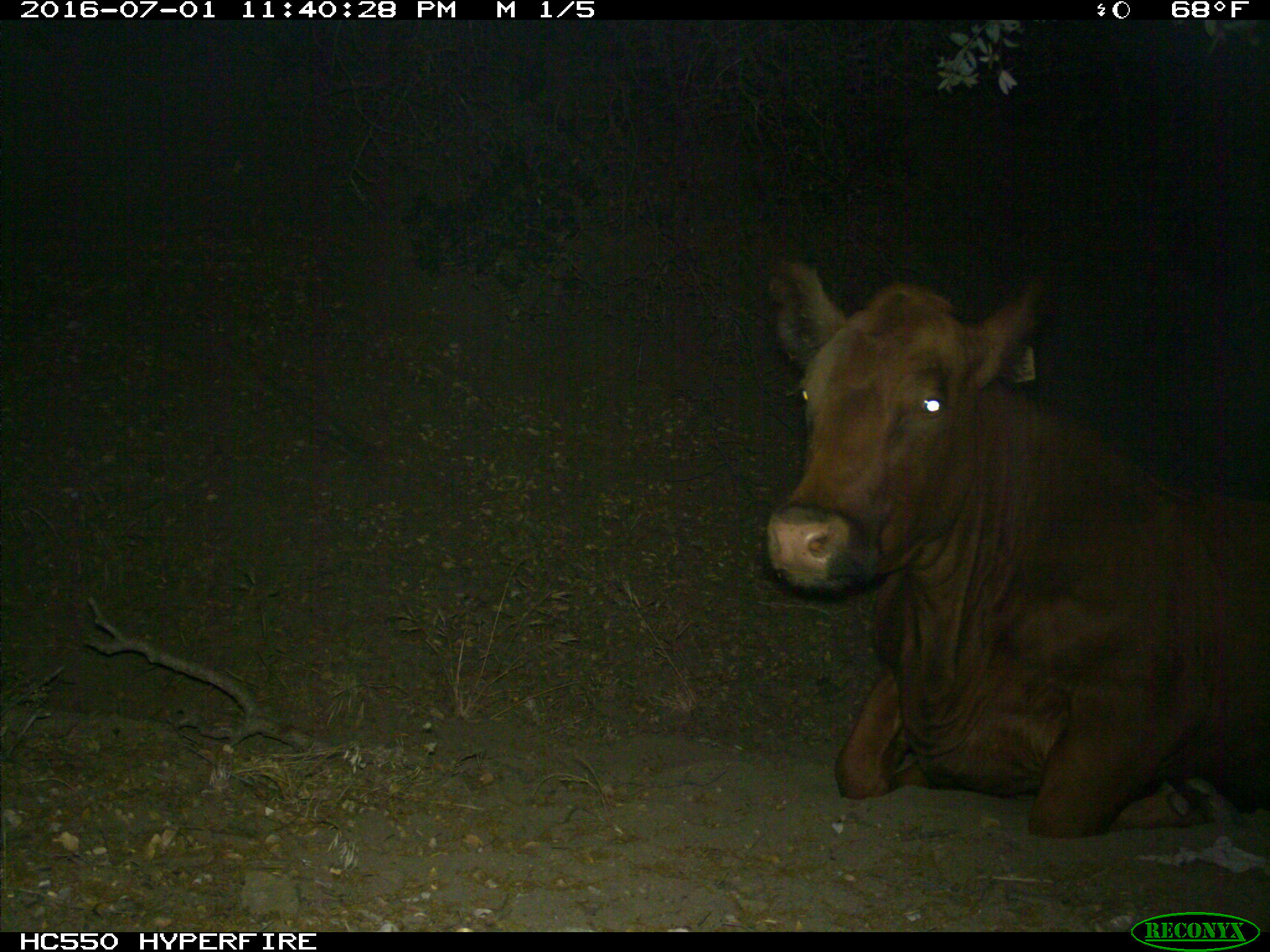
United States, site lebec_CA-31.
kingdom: Animalia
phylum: Chordata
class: Mammalia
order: Artiodactyla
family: Bovidae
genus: Bos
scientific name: Bos taurus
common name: domestic cow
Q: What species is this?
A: Bos taurus (domestic cow).